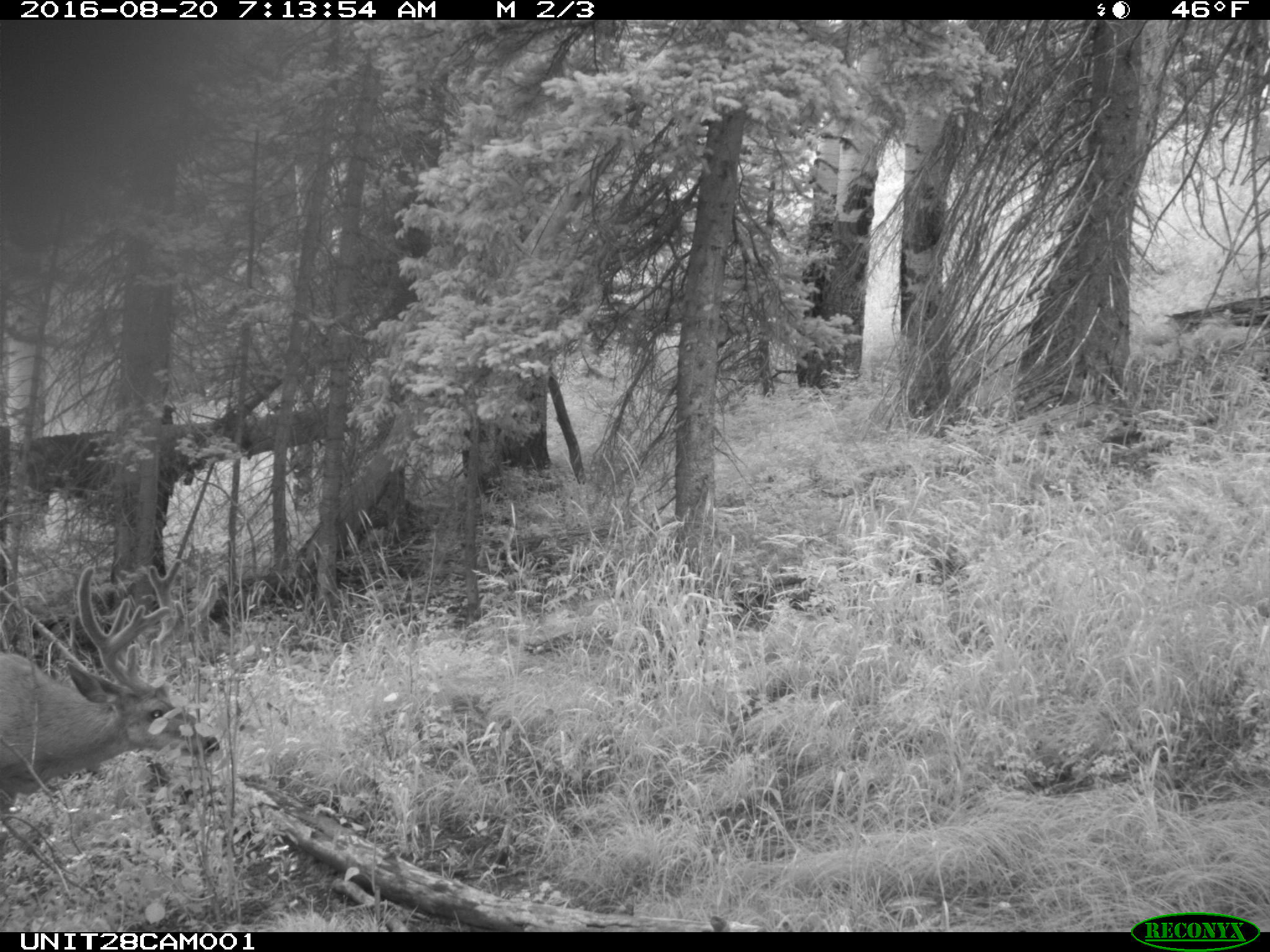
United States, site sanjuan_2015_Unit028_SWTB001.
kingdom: Animalia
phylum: Chordata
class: Mammalia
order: Artiodactyla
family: Cervidae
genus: Odocoileus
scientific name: Odocoileus hemionus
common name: mule deer